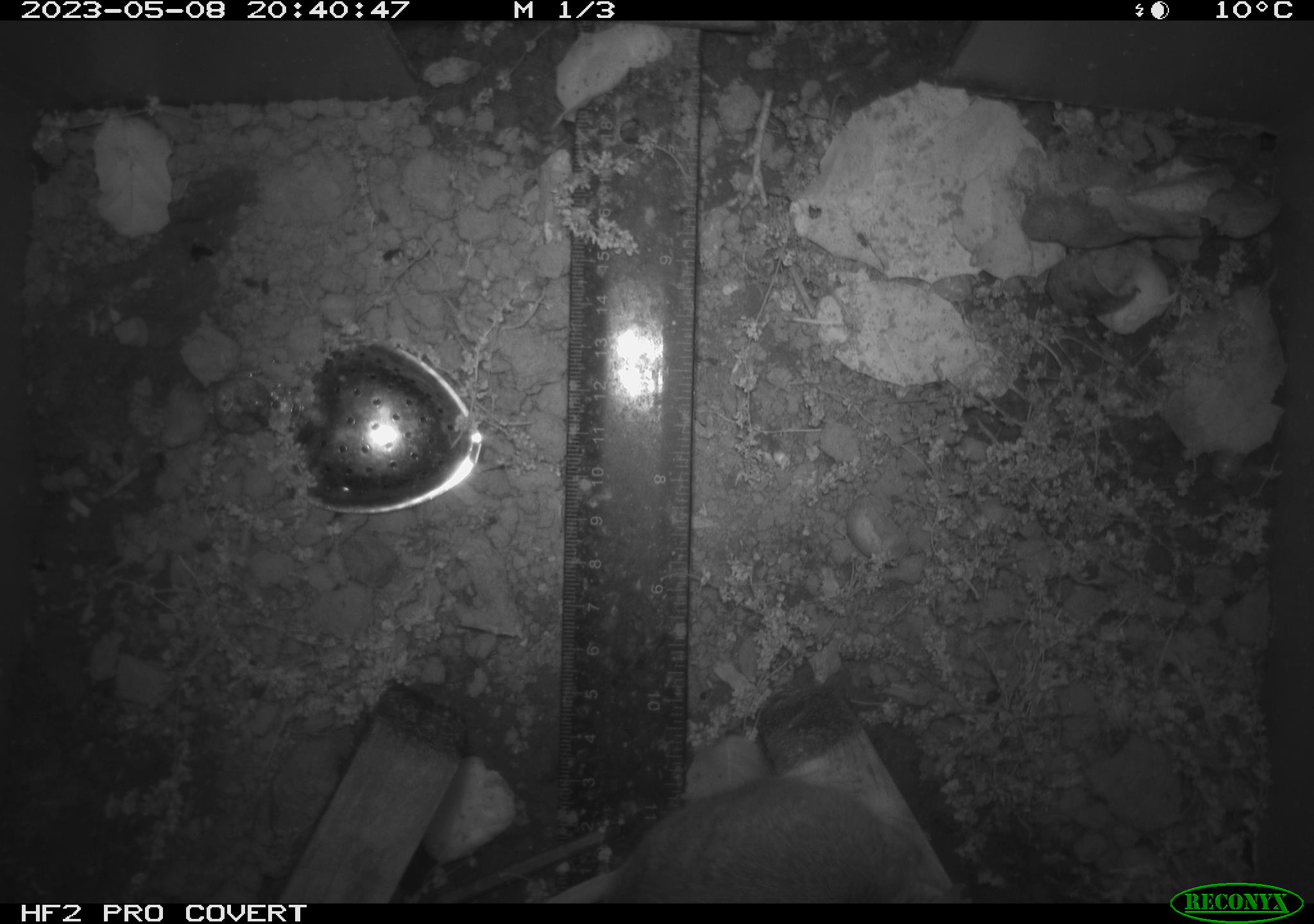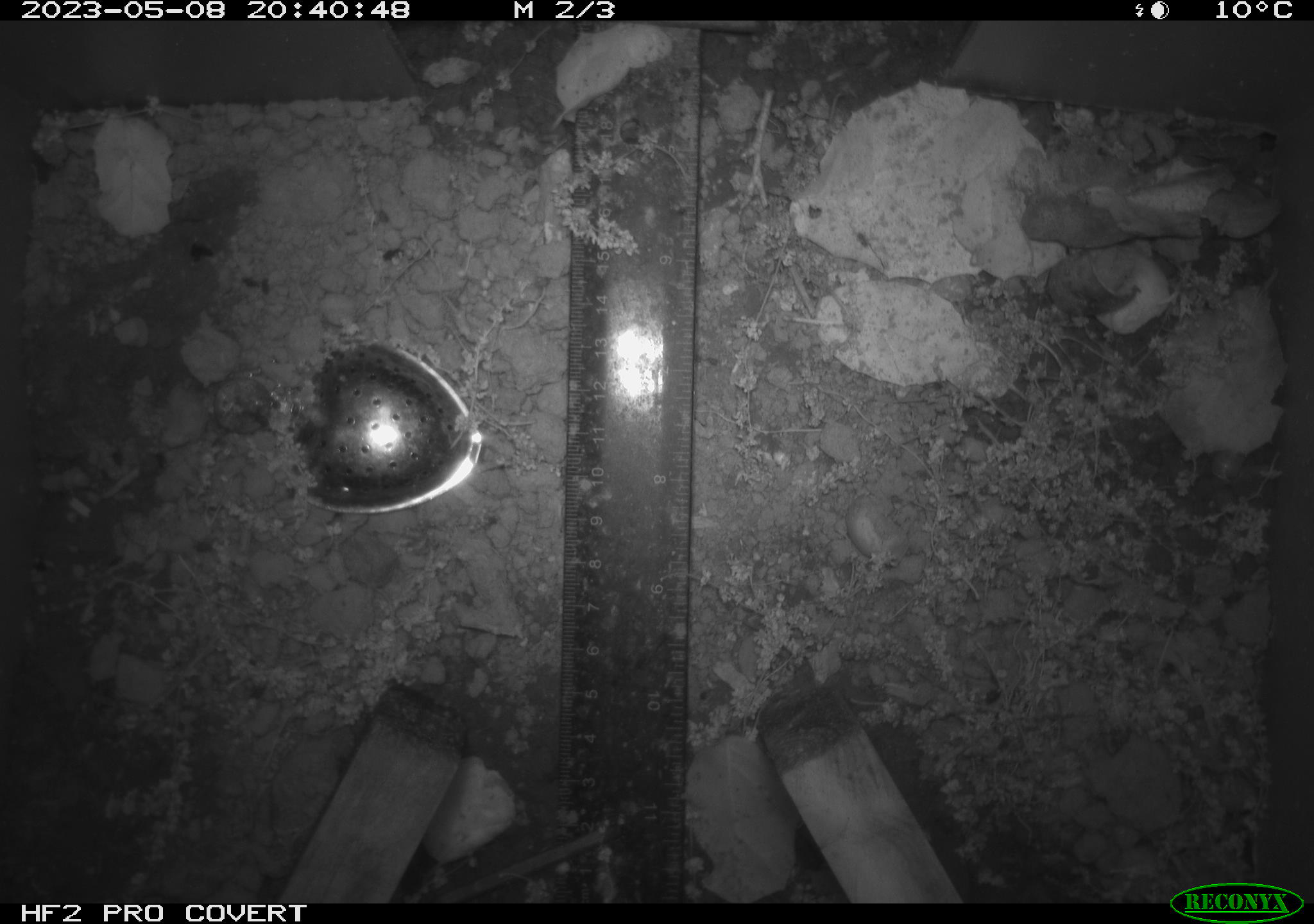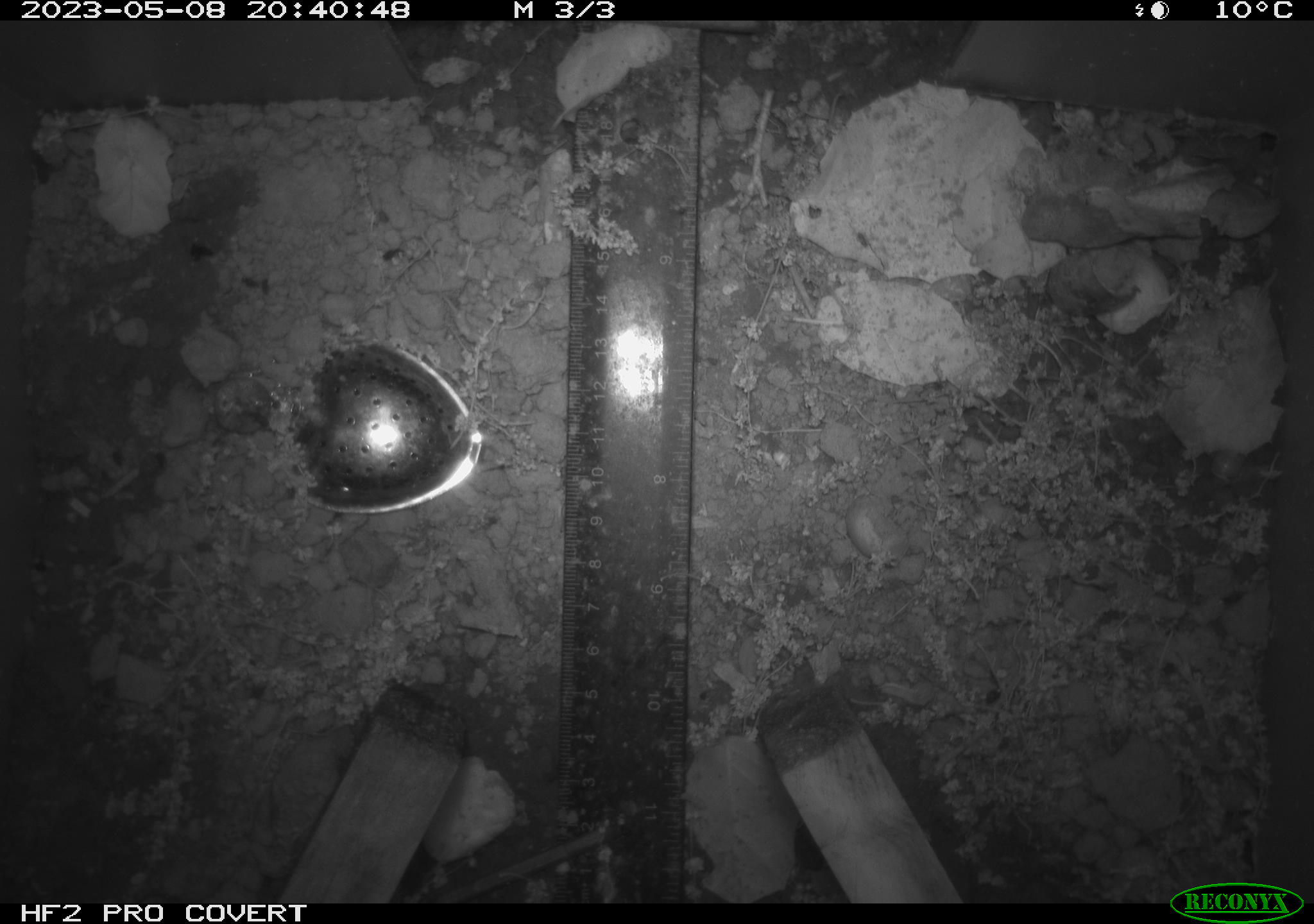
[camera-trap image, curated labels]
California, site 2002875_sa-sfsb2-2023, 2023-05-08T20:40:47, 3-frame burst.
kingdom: Animalia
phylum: Chordata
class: Mammalia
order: Rodentia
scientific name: Rodentia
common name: mouse species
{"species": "mouse species (Rodentia)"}